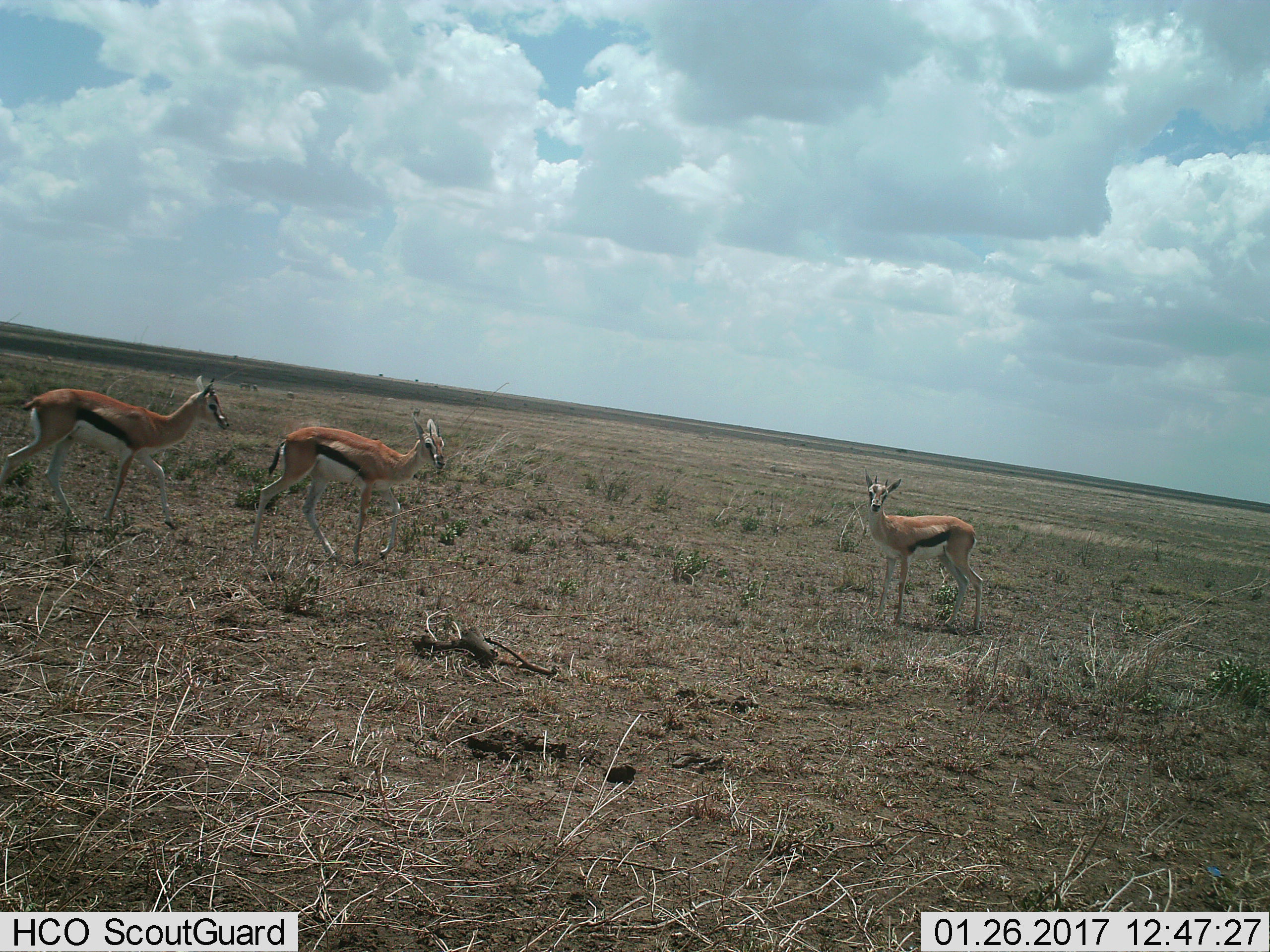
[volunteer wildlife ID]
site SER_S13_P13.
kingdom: Animalia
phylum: Chordata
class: Mammalia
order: Artiodactyla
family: Bovidae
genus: Eudorcas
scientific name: Eudorcas thomsonii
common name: thomson's gazelle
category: gazellethomsons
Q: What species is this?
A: Gazellethomsons (thomson's gazelle) (Eudorcas thomsonii).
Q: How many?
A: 3.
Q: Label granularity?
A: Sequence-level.